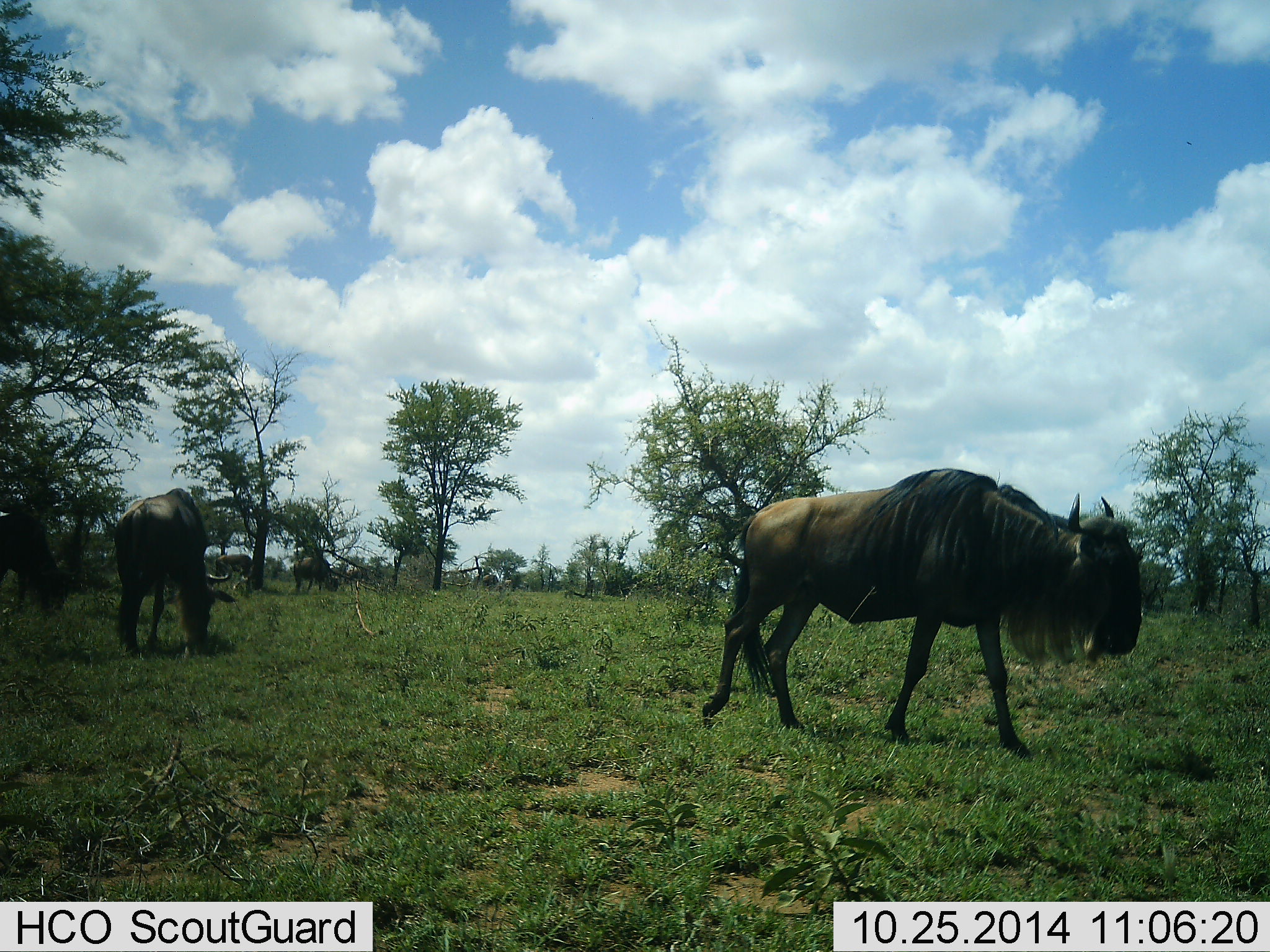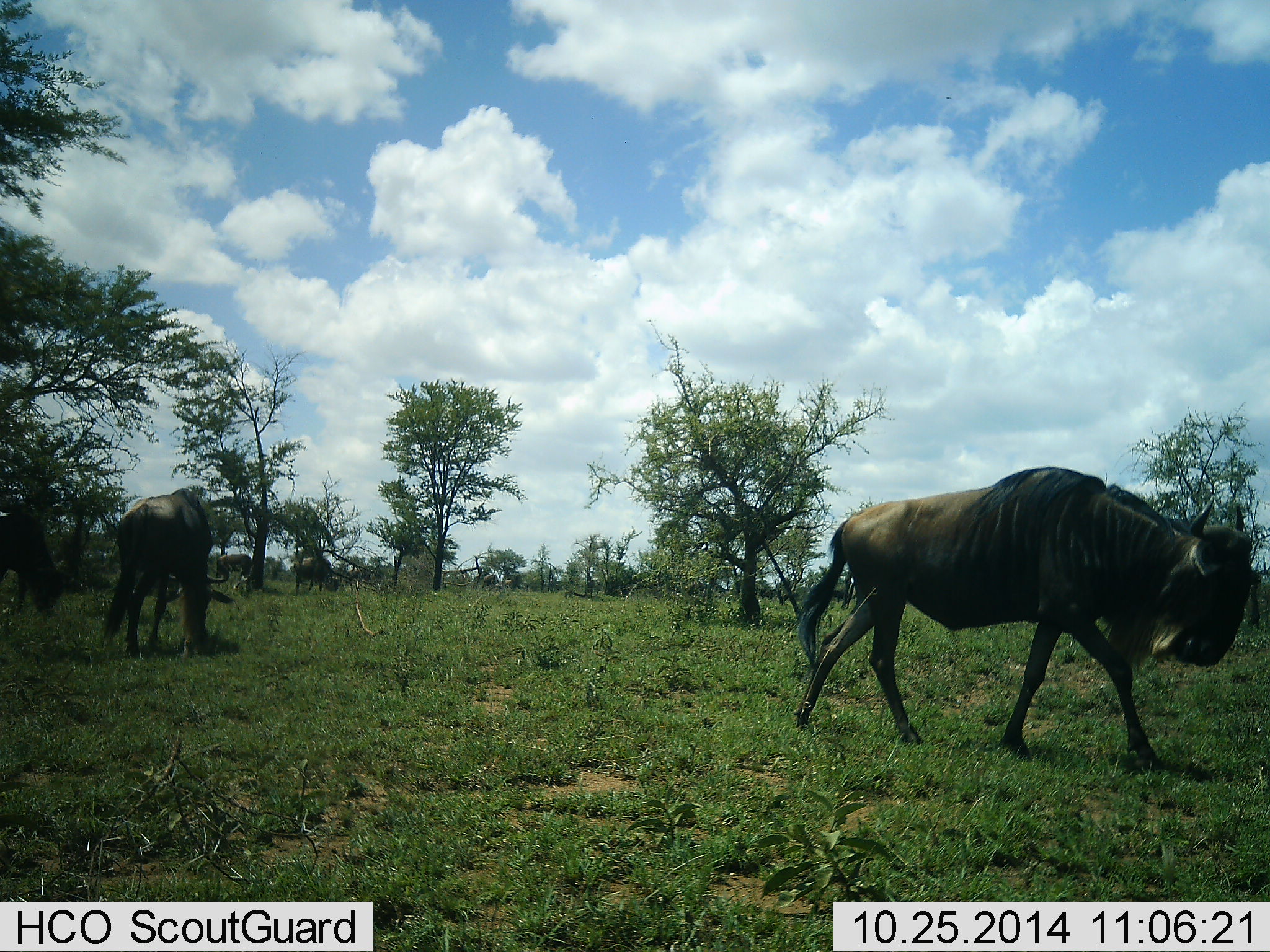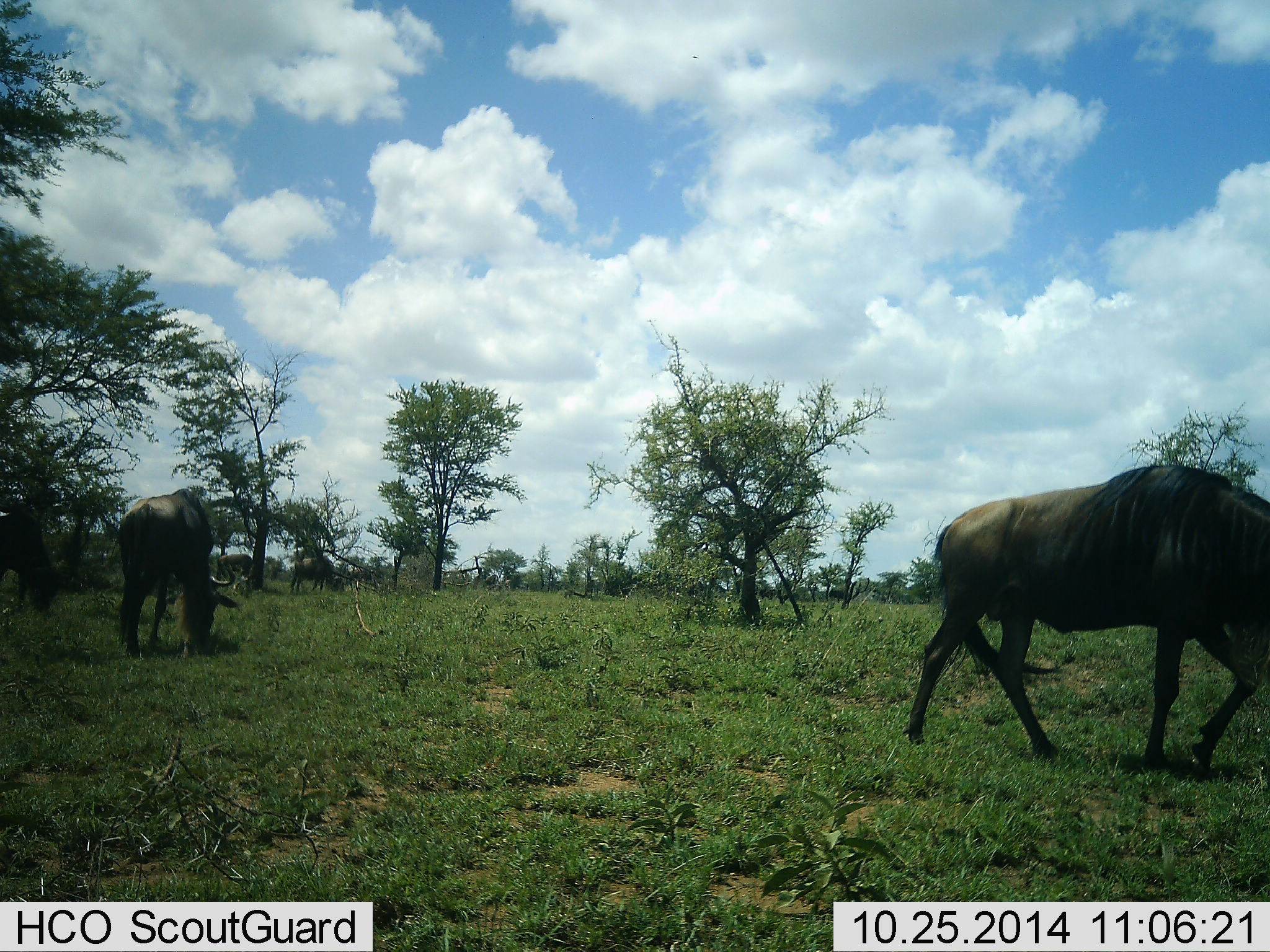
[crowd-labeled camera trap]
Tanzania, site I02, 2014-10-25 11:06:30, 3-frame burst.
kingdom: Animalia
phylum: Chordata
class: Mammalia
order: Artiodactyla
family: Bovidae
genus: Connochaetes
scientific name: Connochaetes taurinus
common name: blue wildebeest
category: wildebeest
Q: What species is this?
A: Wildebeest (blue wildebeest) (Connochaetes taurinus).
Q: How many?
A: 3.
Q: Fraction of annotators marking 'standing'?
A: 55%.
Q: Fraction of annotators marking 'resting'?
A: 0%.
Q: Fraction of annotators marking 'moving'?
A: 82%.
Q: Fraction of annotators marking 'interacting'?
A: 0%.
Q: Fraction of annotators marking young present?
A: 0%.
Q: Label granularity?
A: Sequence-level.